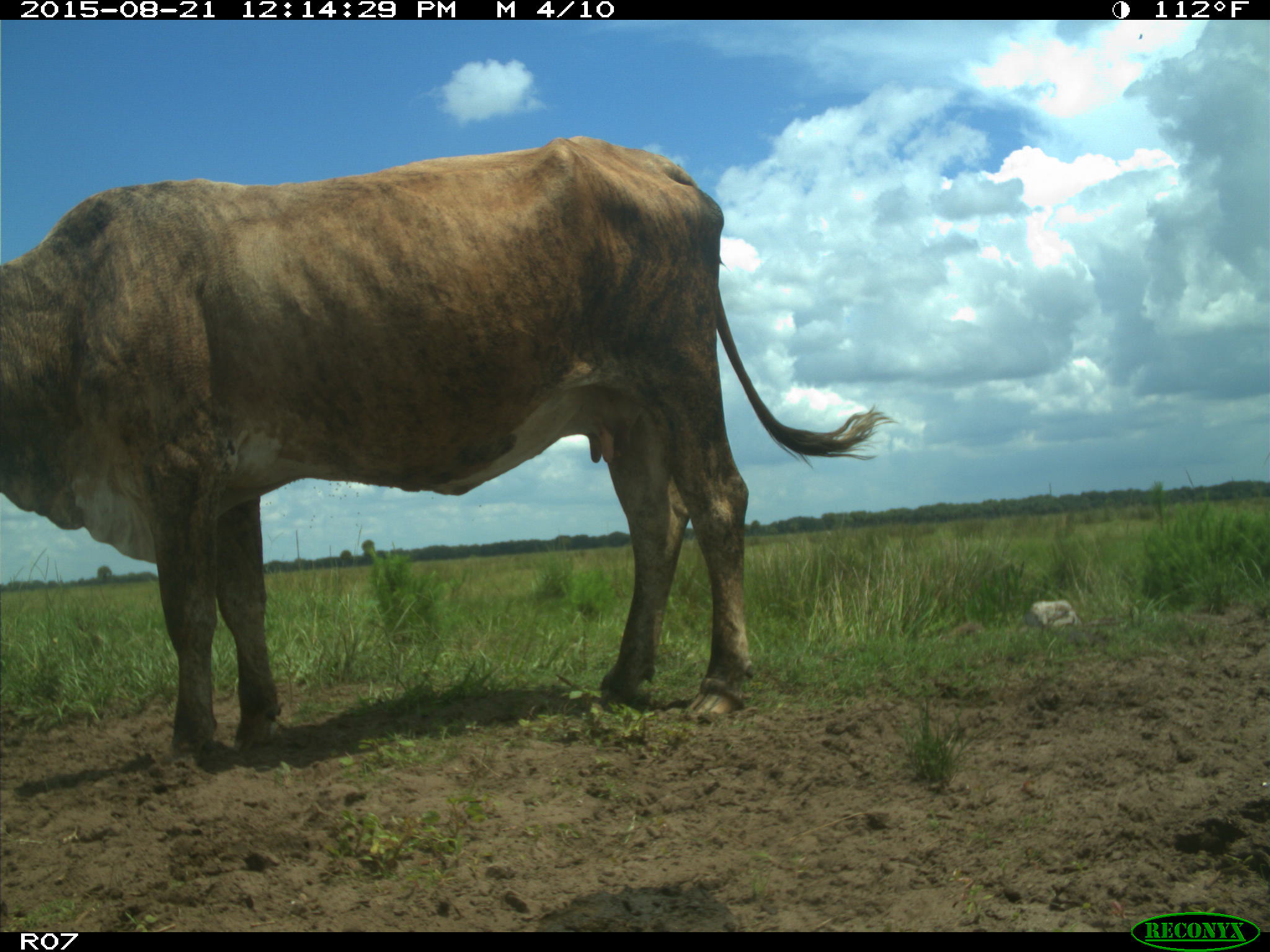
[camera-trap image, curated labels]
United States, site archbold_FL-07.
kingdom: Animalia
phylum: Chordata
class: Mammalia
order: Artiodactyla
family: Bovidae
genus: Bos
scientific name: Bos taurus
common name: domestic cow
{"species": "Bos taurus (domestic cow)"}